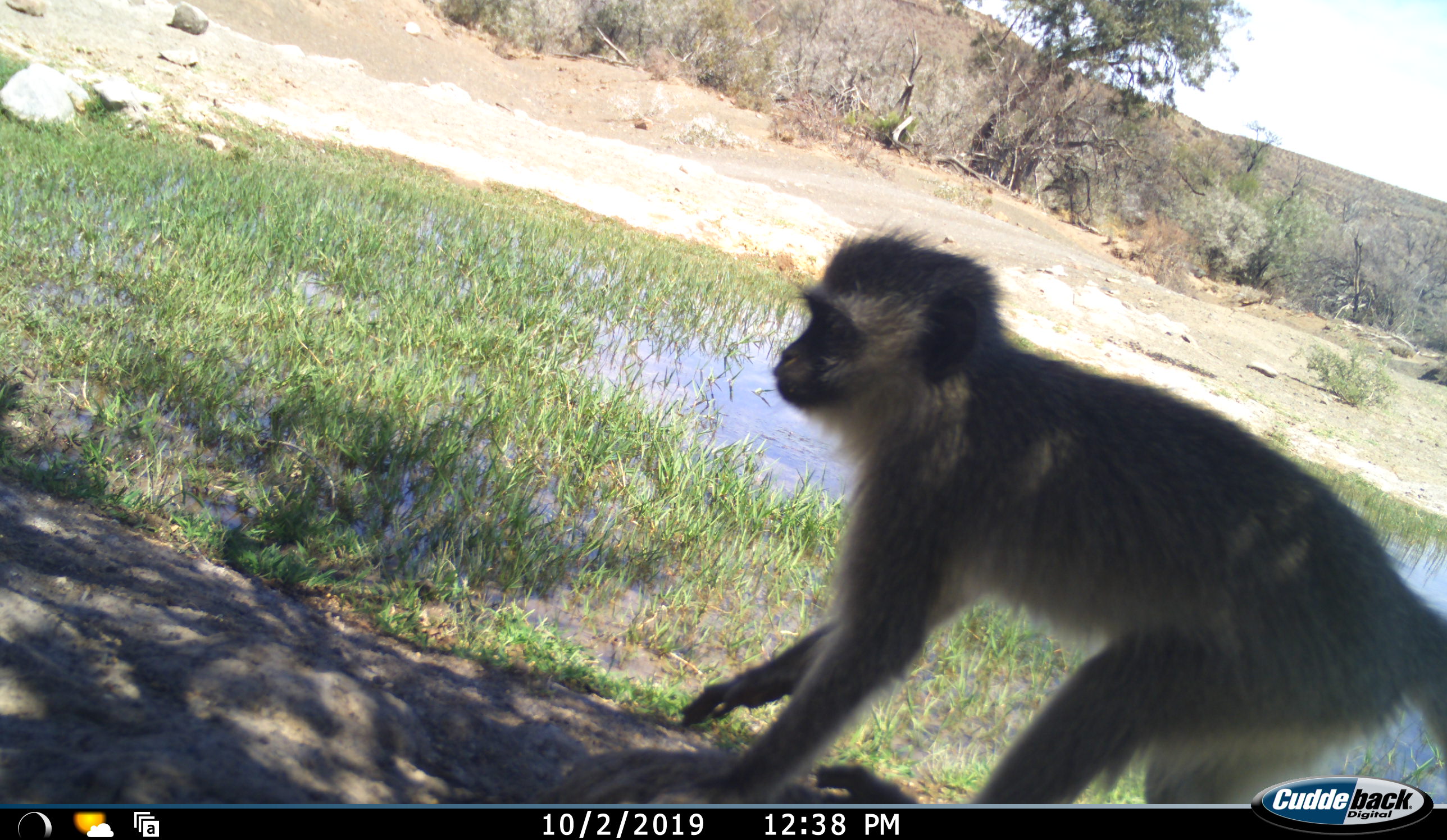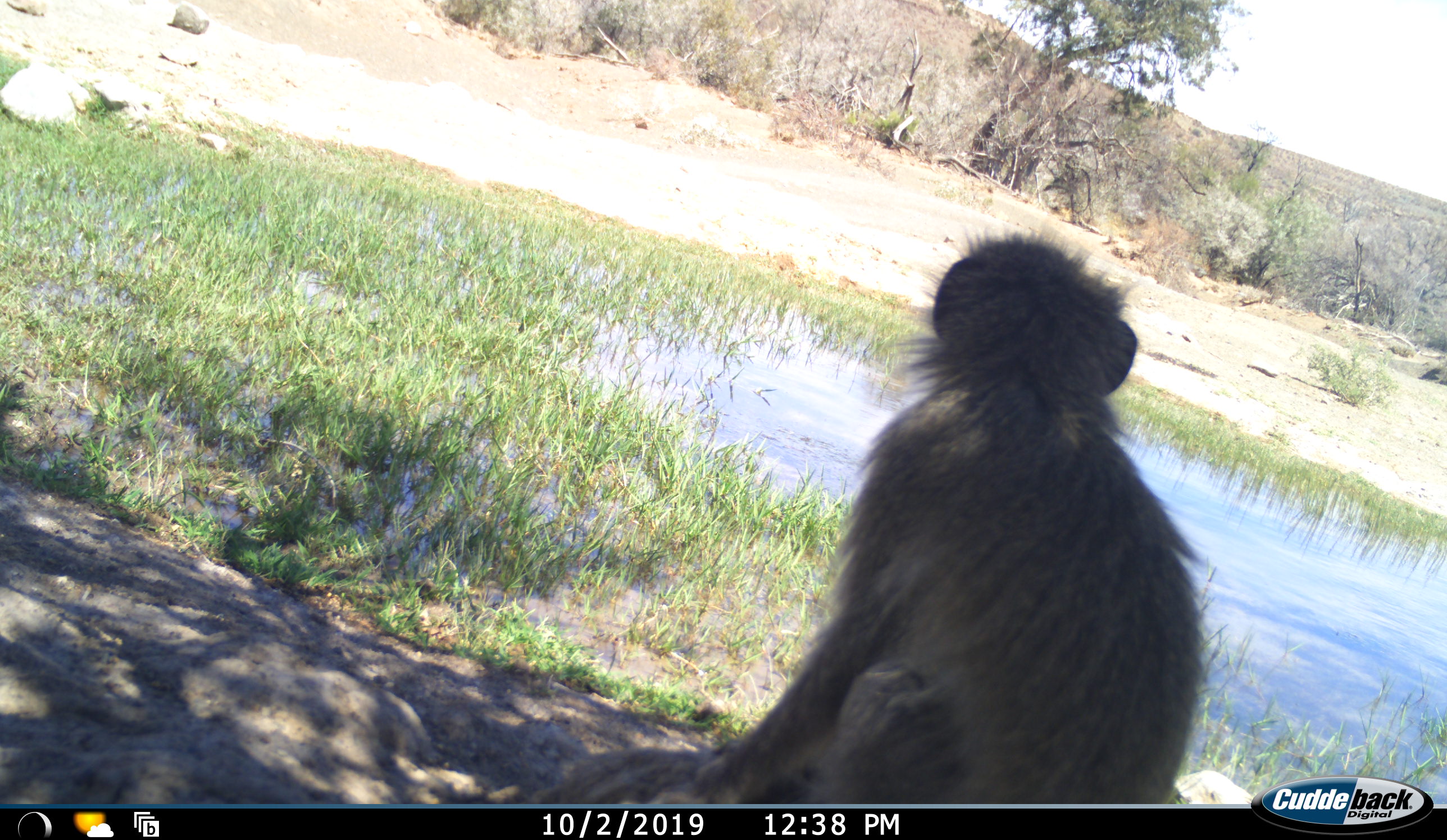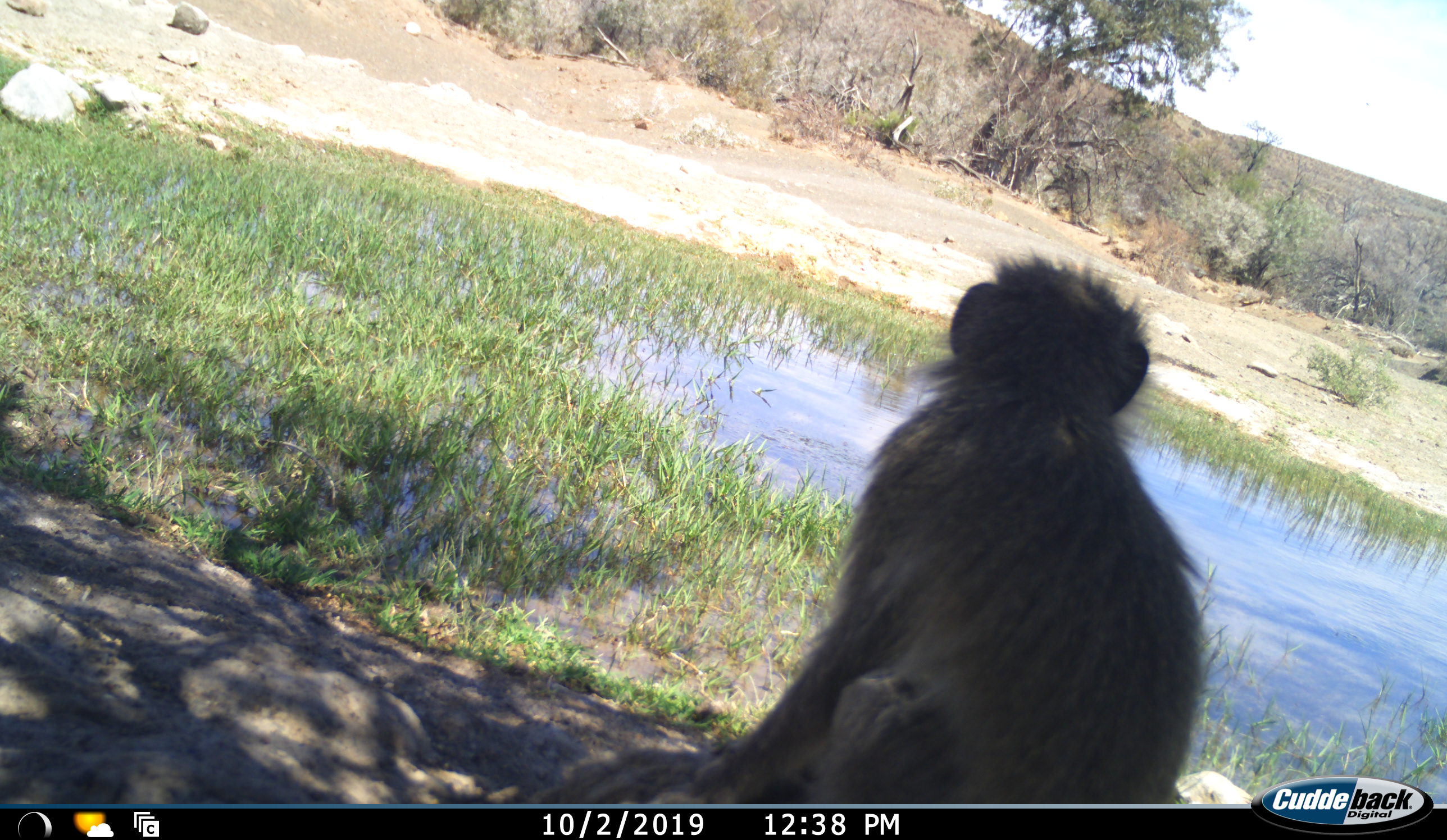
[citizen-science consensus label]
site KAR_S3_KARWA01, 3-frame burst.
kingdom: Animalia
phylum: Chordata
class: Mammalia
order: Primates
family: Cercopithecidae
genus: Chlorocebus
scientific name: Chlorocebus pygerythrus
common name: vervet monkey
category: monkeyvervet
Monkeyvervet (vervet monkey) (Chlorocebus pygerythrus), count 1. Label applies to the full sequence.